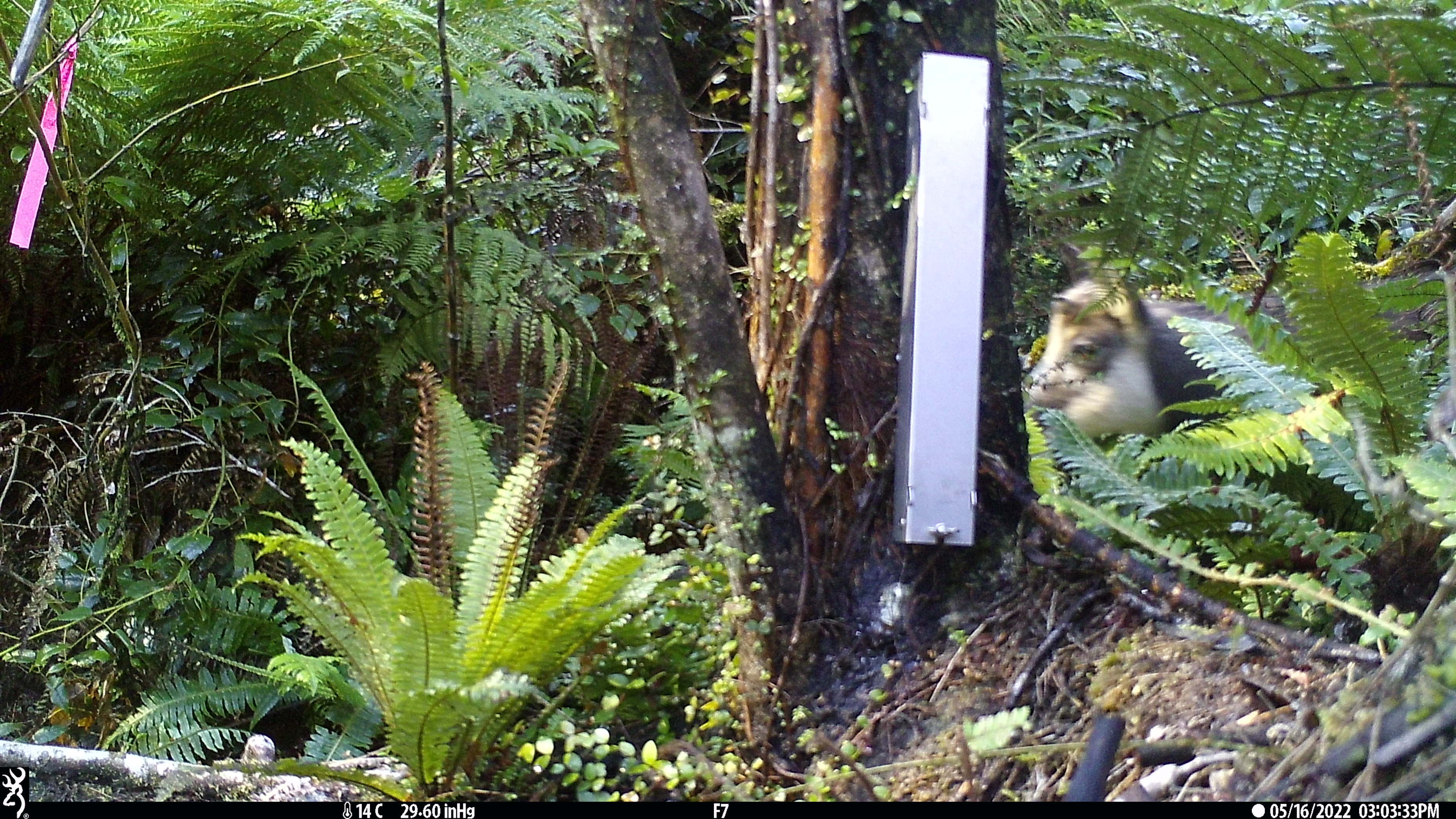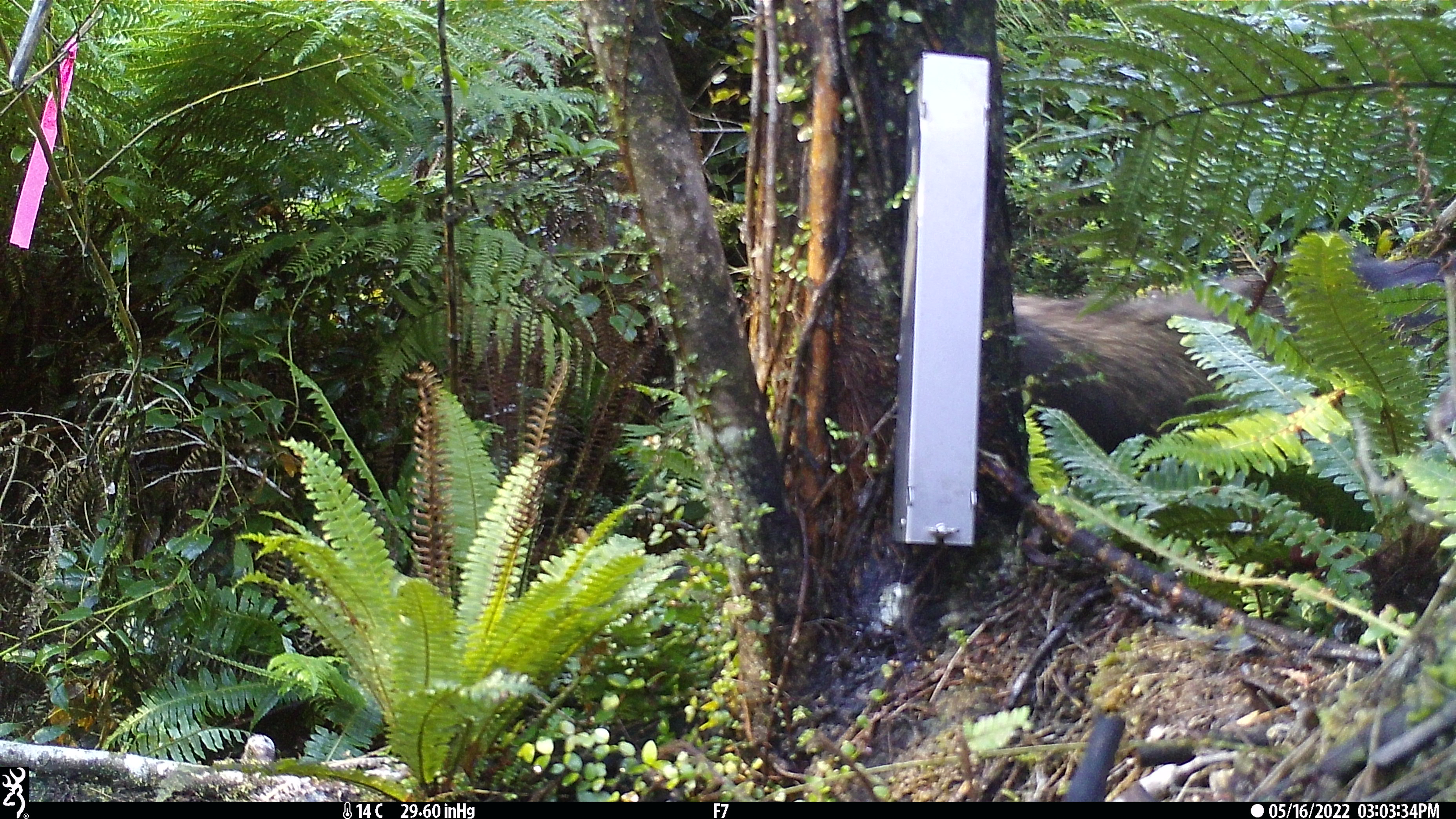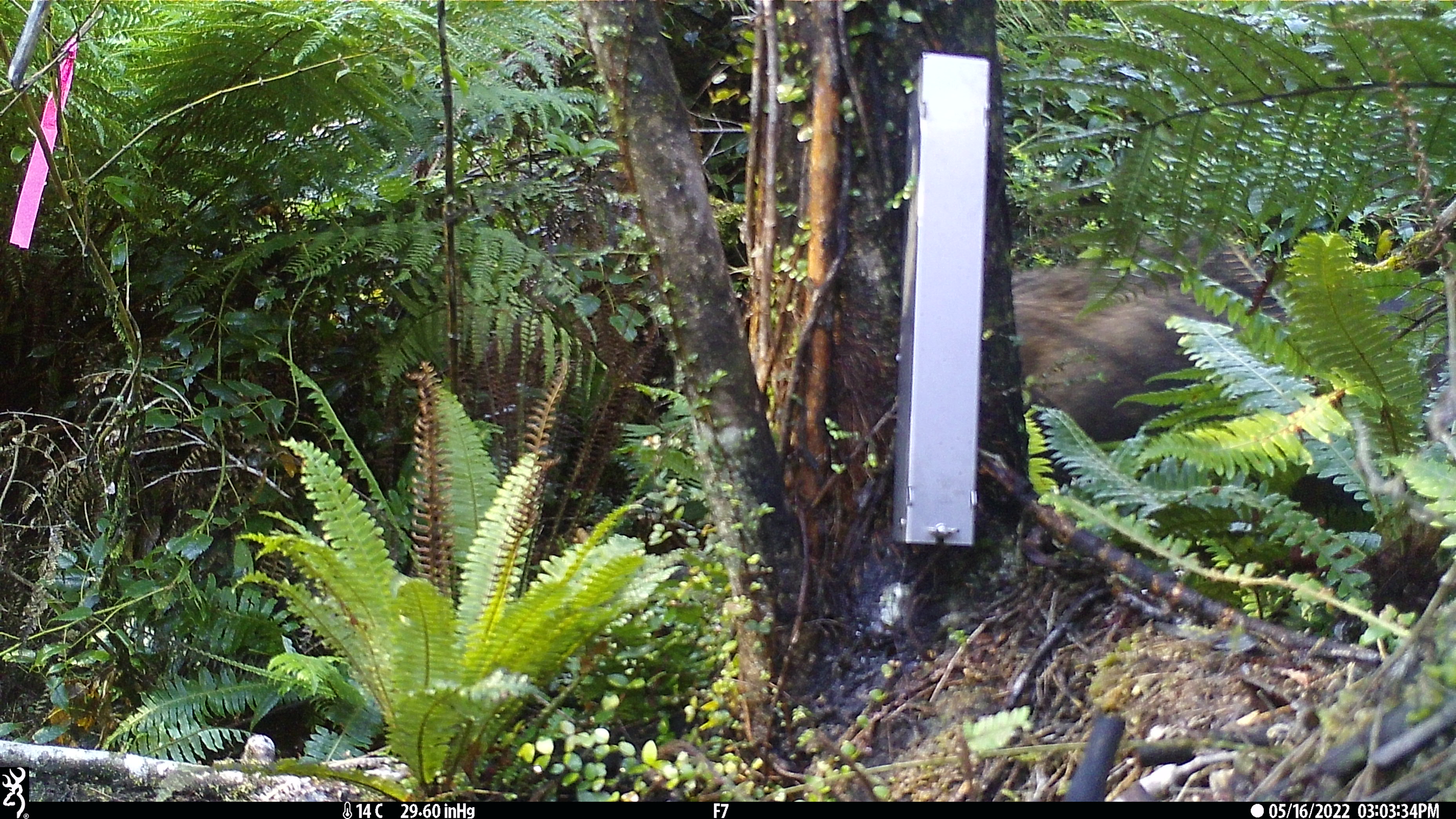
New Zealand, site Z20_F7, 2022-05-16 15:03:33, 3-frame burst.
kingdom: Animalia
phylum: Chordata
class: Mammalia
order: Artiodactyla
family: Bovidae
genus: Rupicapra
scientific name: Rupicapra rupicapra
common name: alpine chamois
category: chamois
Chamois (alpine chamois) (Rupicapra rupicapra).